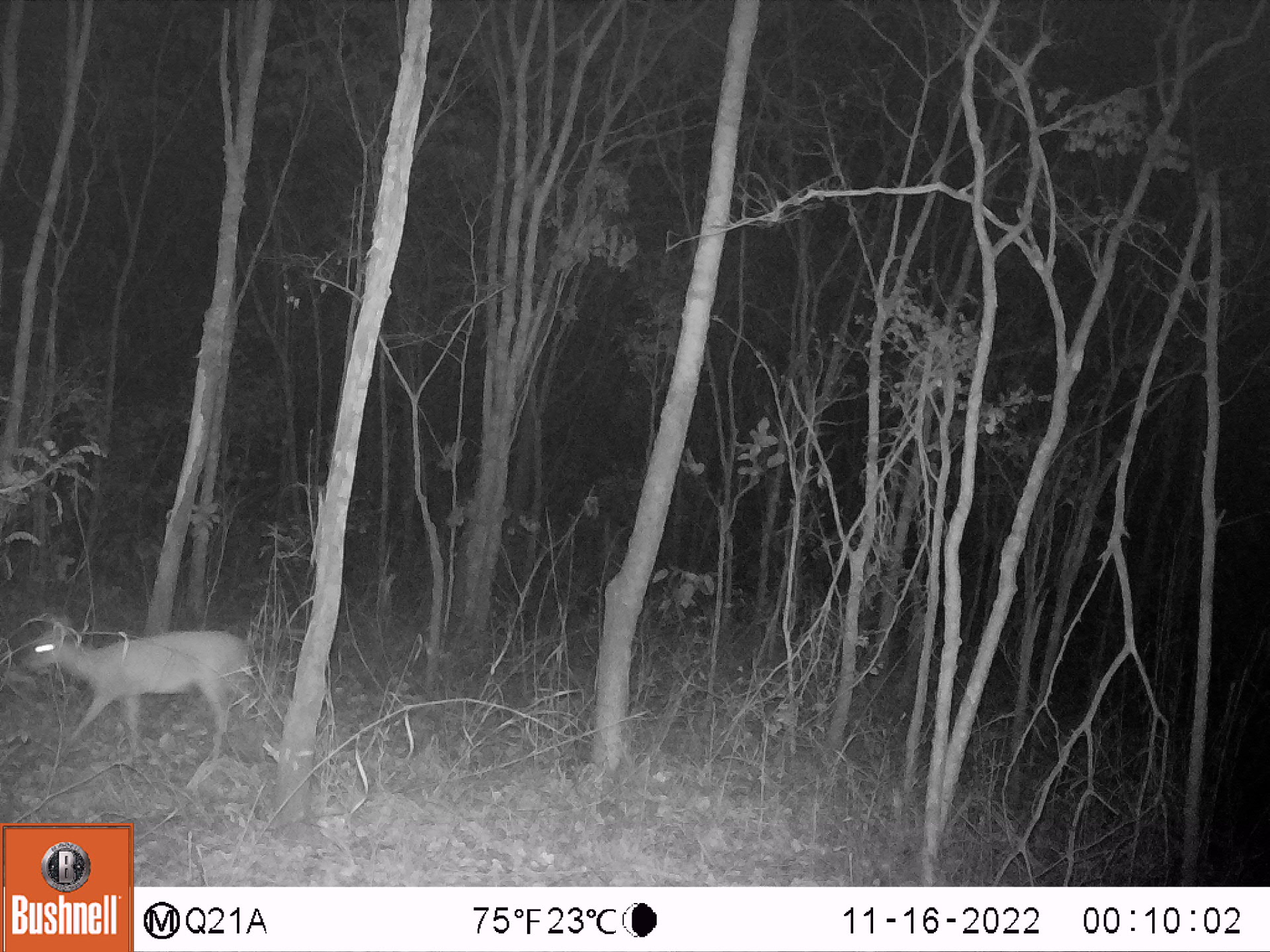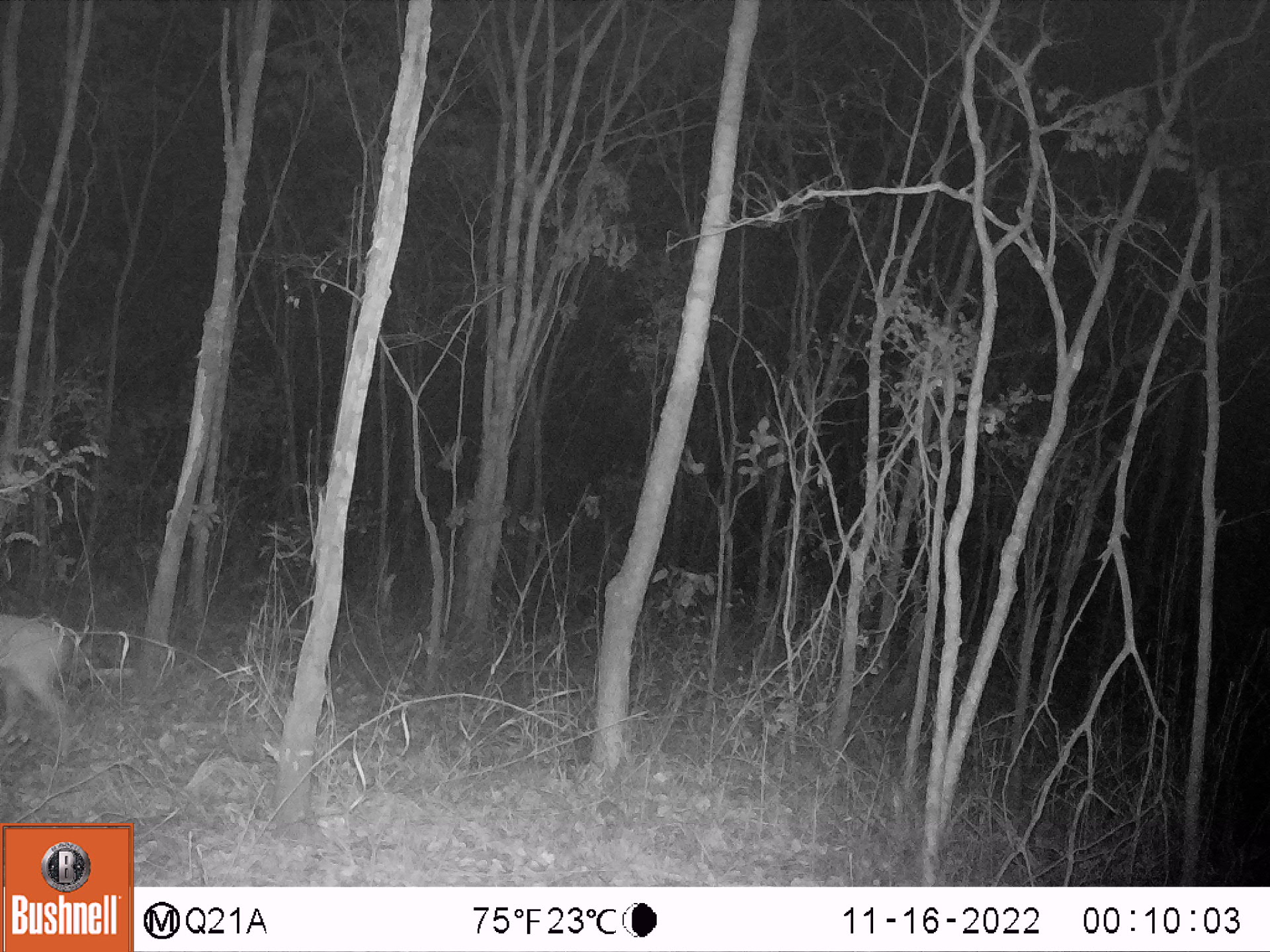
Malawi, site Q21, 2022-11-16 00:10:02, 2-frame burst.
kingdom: Animalia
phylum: Chordata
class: Mammalia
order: Artiodactyla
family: Bovidae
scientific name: Antilopinae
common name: small antelope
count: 1